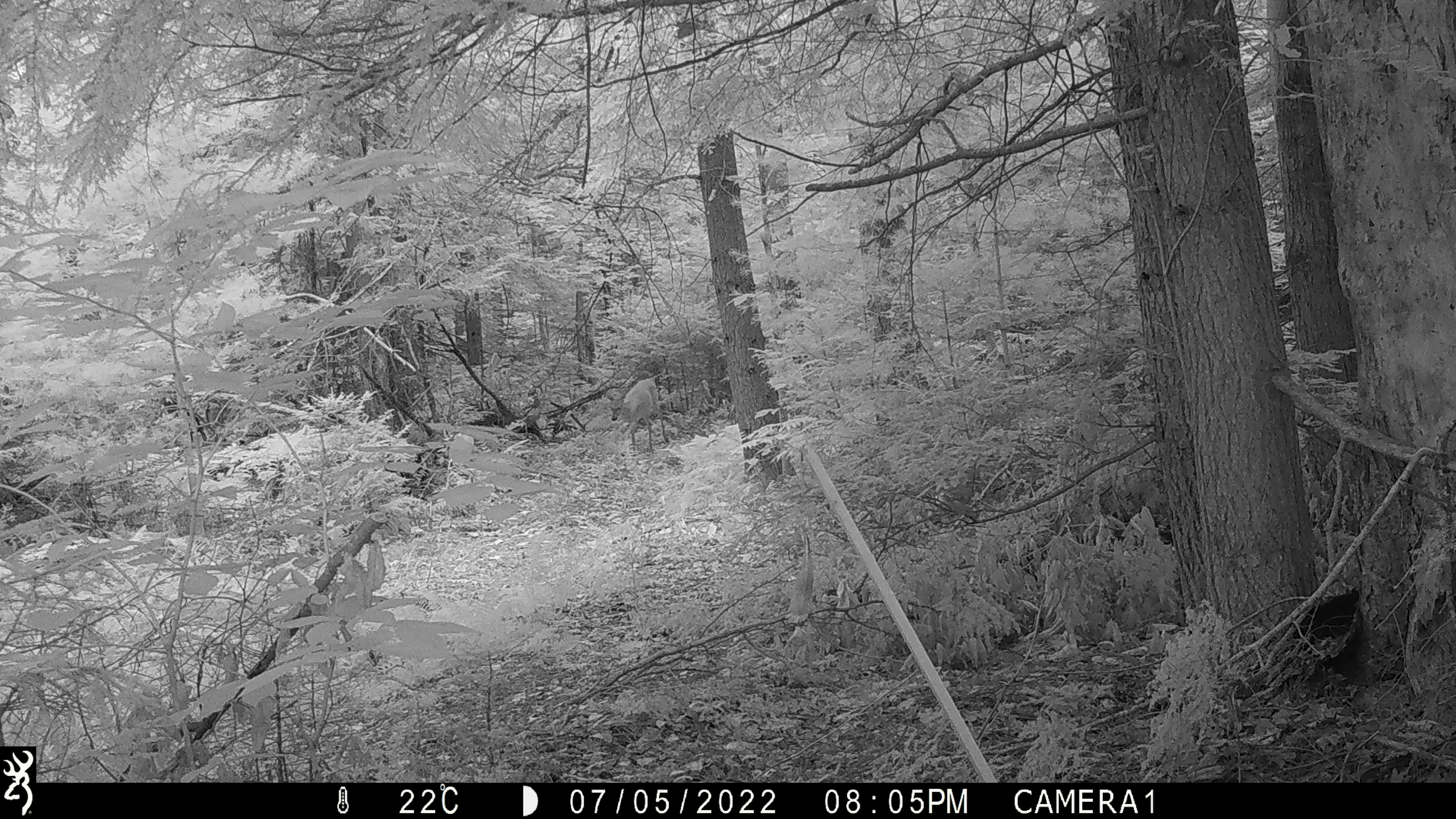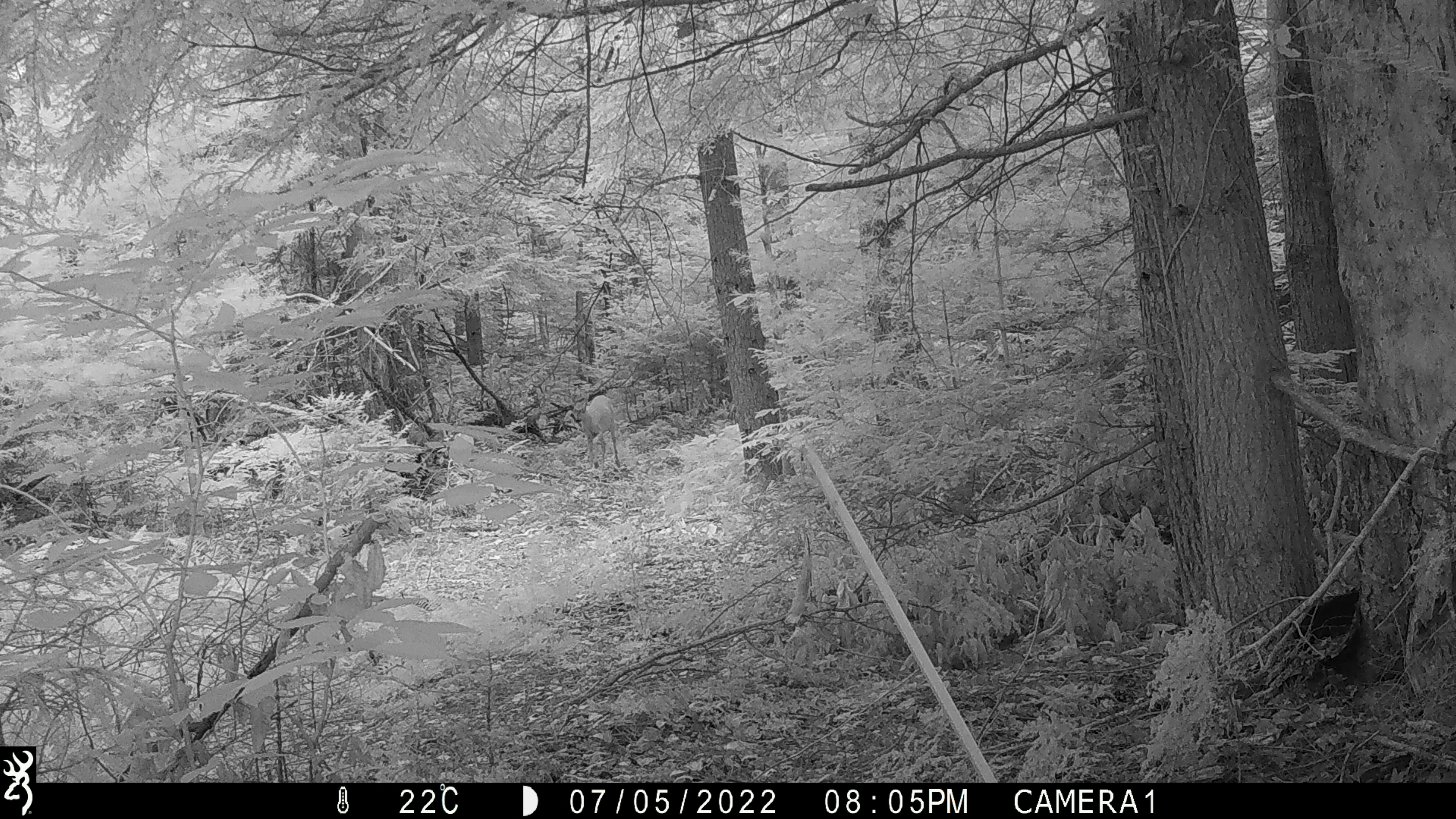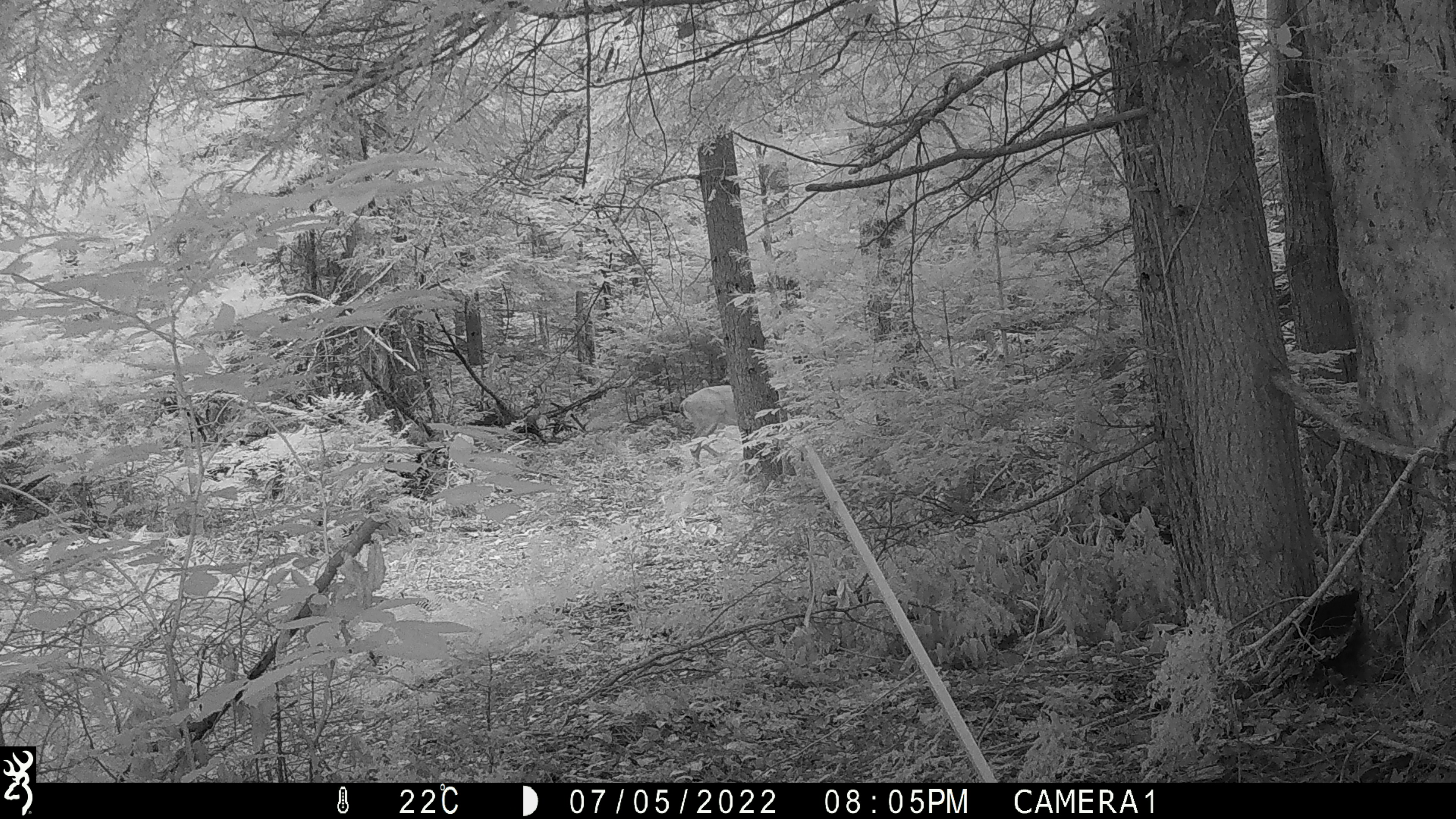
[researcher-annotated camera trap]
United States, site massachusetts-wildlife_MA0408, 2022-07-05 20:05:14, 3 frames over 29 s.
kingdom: Animalia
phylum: Chordata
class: Mammalia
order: Artiodactyla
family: Cervidae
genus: Odocoileus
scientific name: Odocoileus virginianus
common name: white-tailed deer